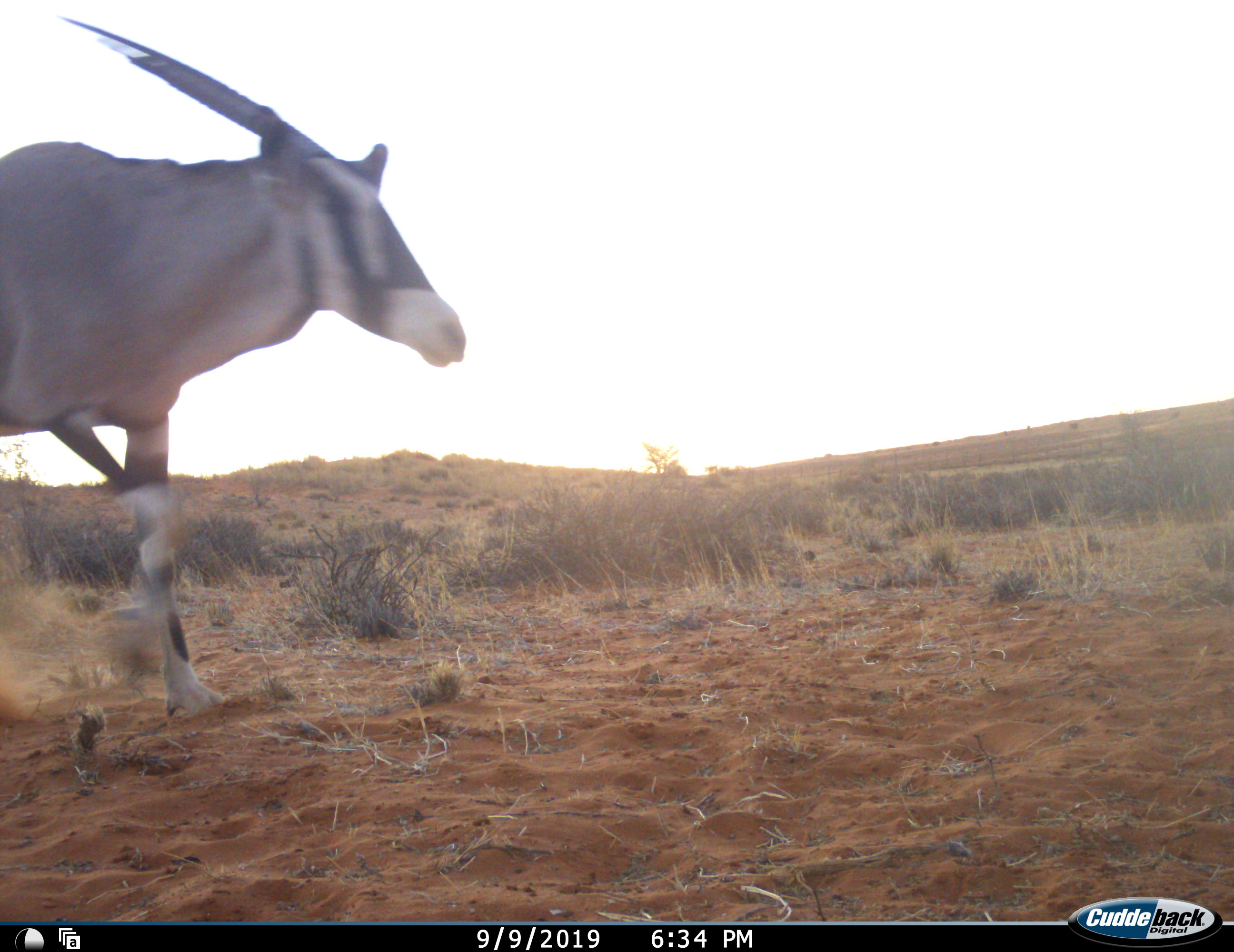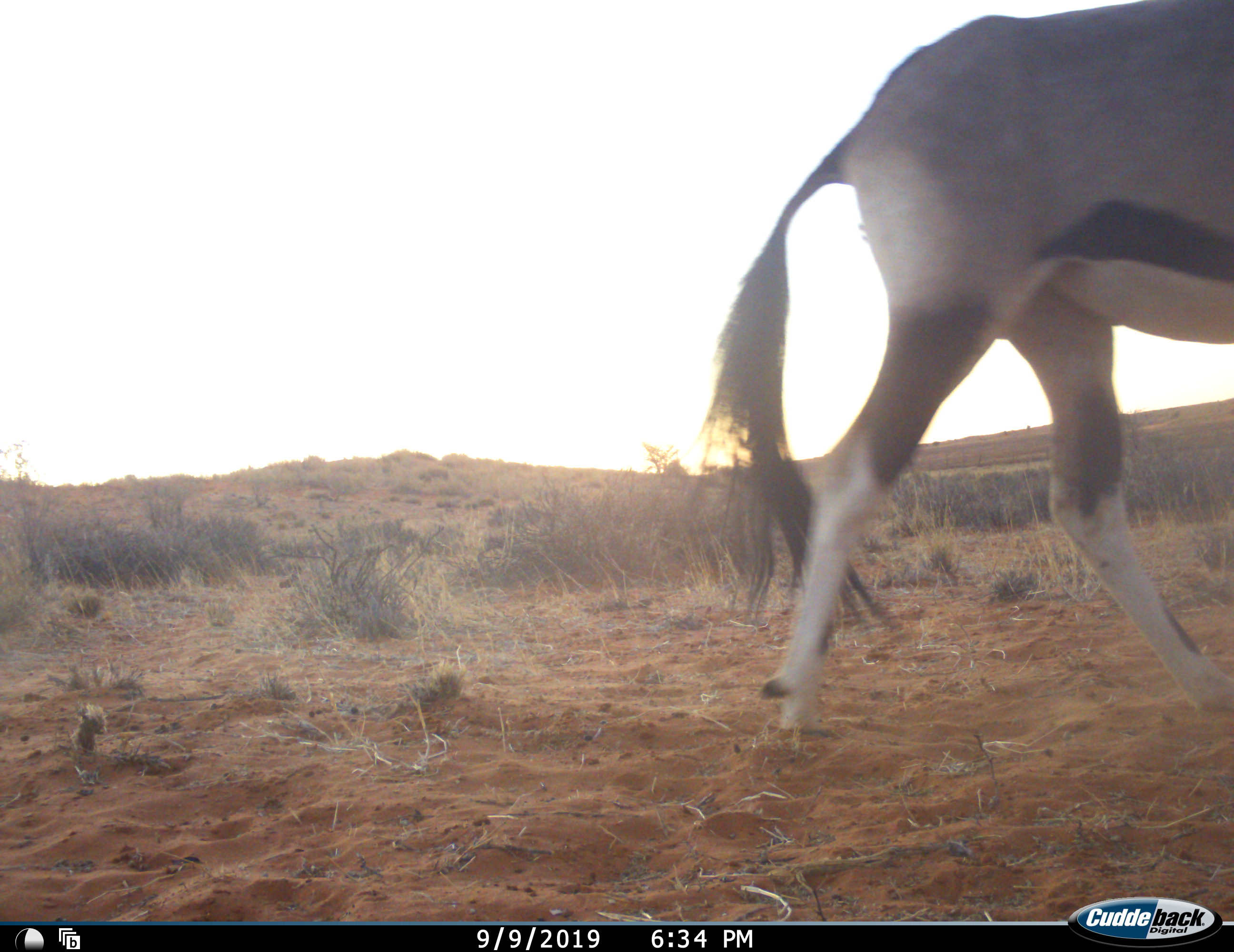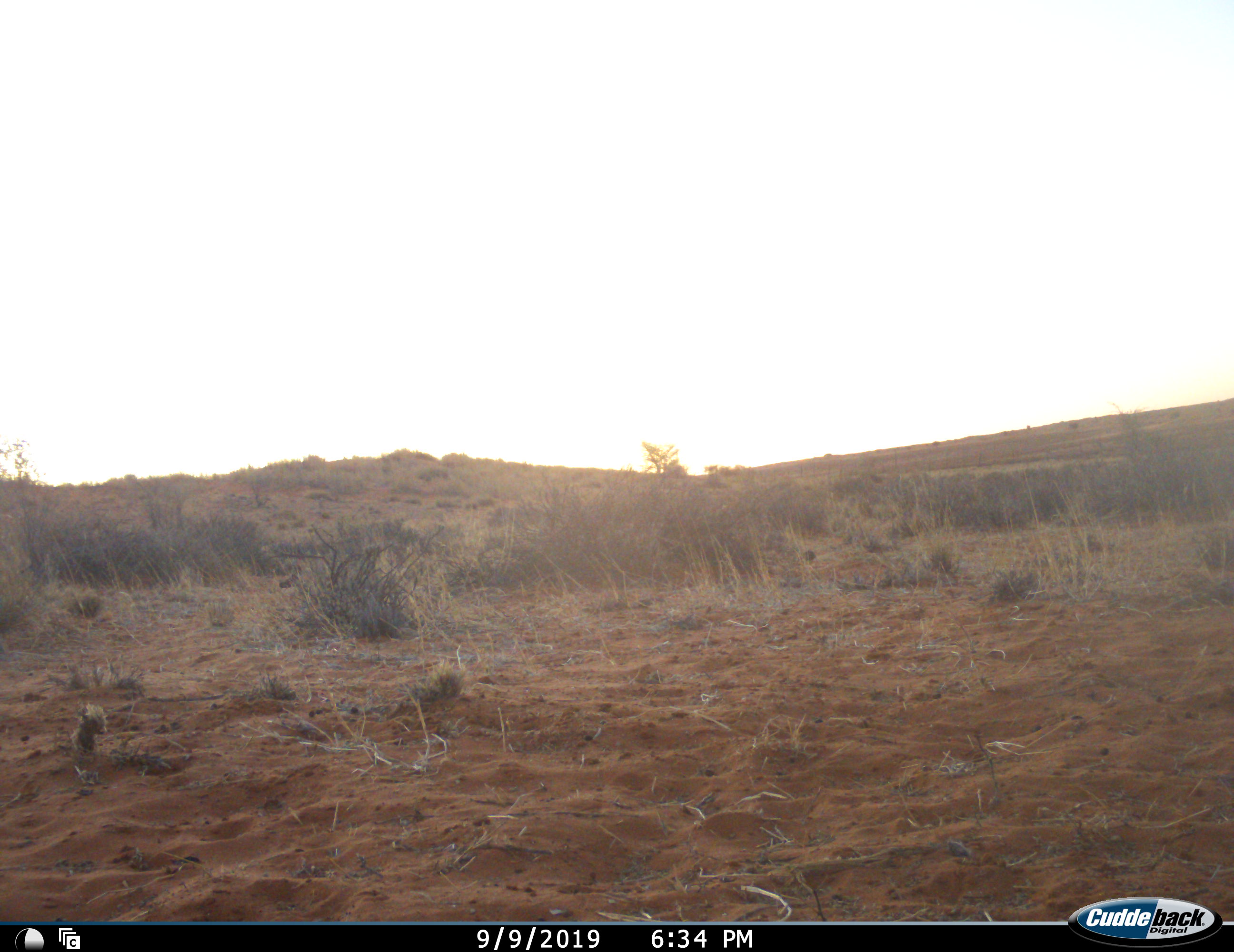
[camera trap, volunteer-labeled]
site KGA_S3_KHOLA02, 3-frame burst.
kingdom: Animalia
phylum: Chordata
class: Mammalia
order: Artiodactyla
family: Bovidae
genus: Oryx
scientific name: Oryx gazella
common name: gemsbok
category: oryx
Oryx (gemsbok) (Oryx gazella), count 1. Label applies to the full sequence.